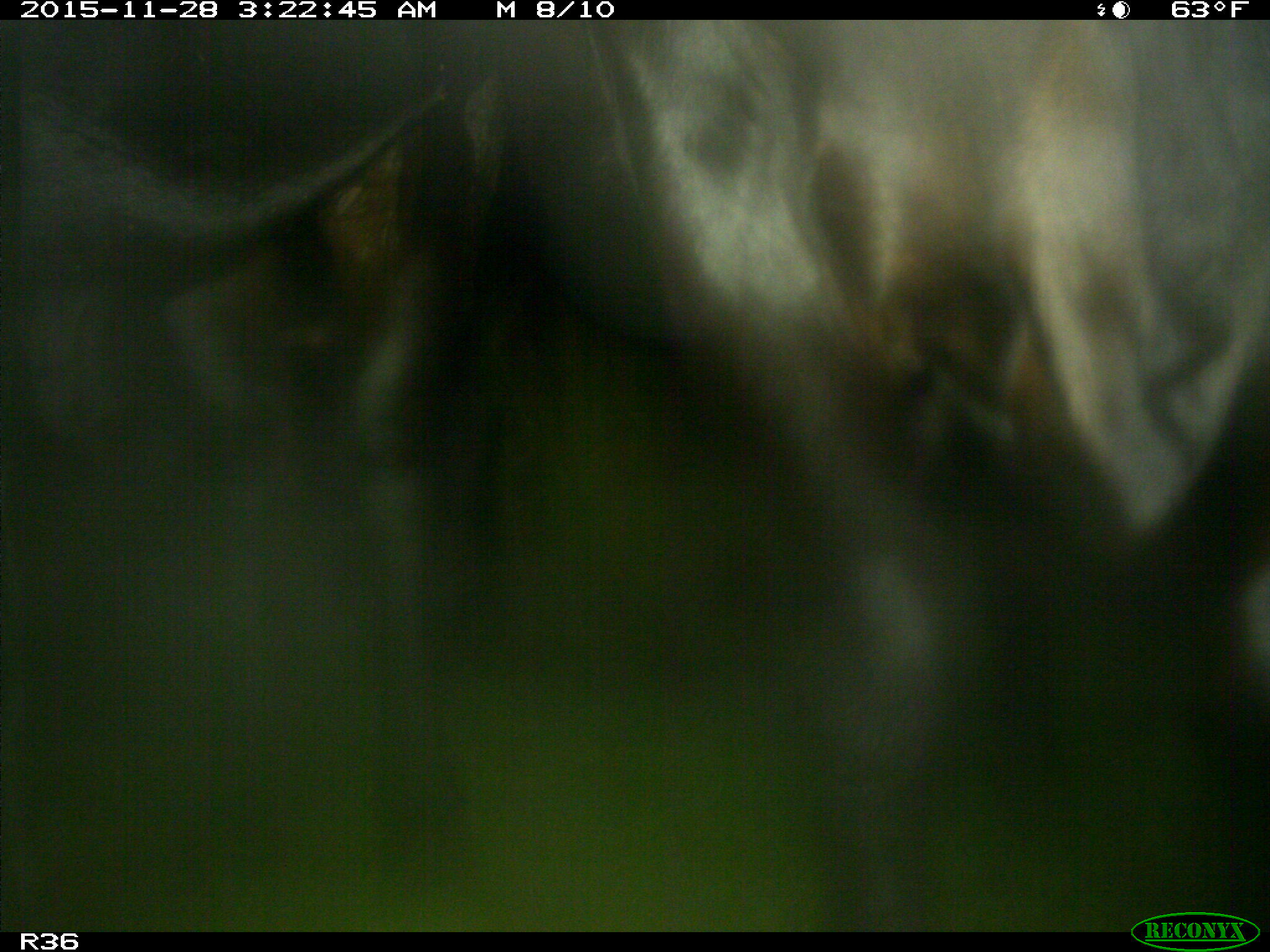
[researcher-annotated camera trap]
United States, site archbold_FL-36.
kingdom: Animalia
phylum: Chordata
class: Mammalia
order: Artiodactyla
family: Bovidae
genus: Bos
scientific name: Bos taurus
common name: domestic cow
Bos taurus (domestic cow).